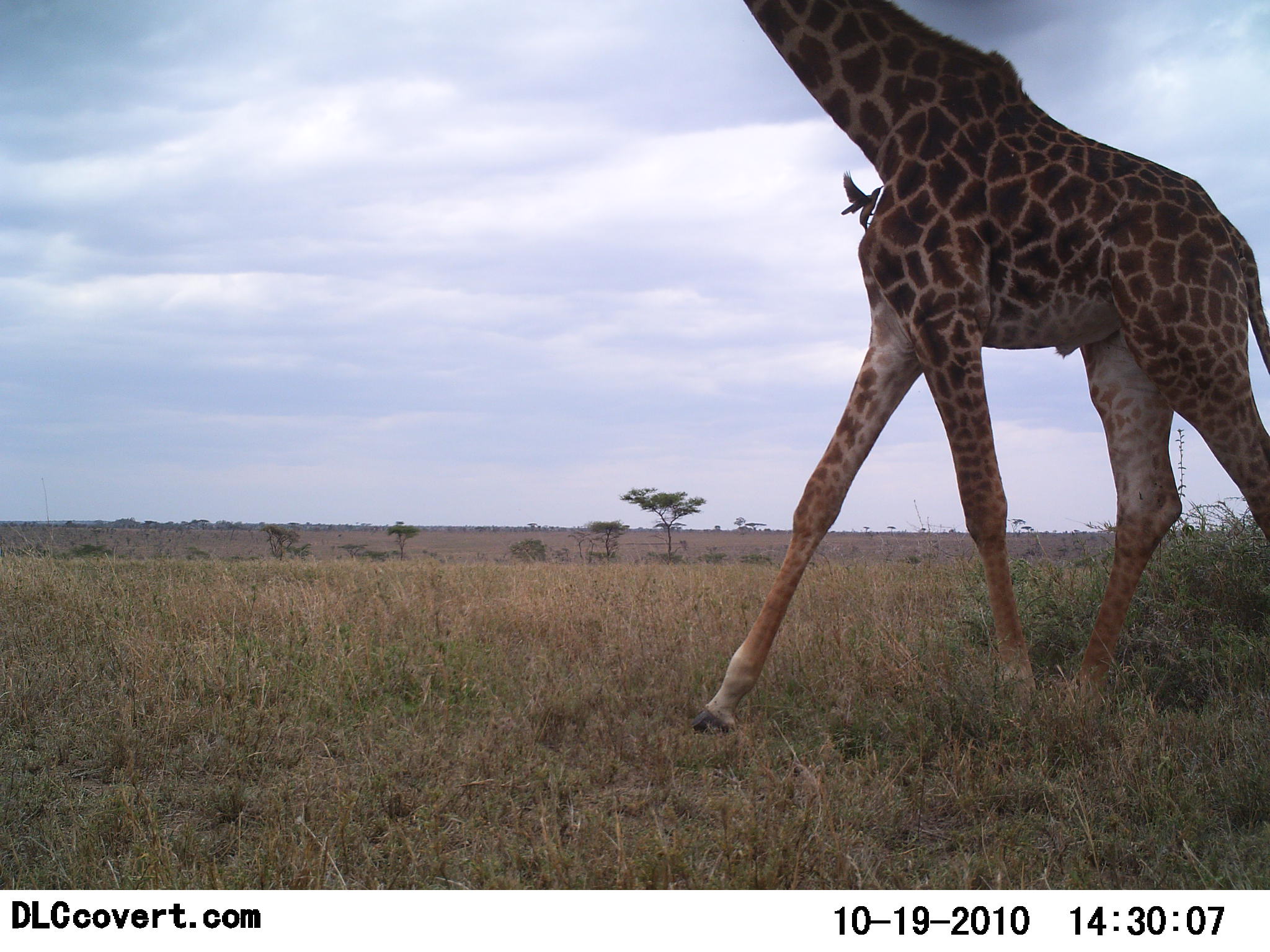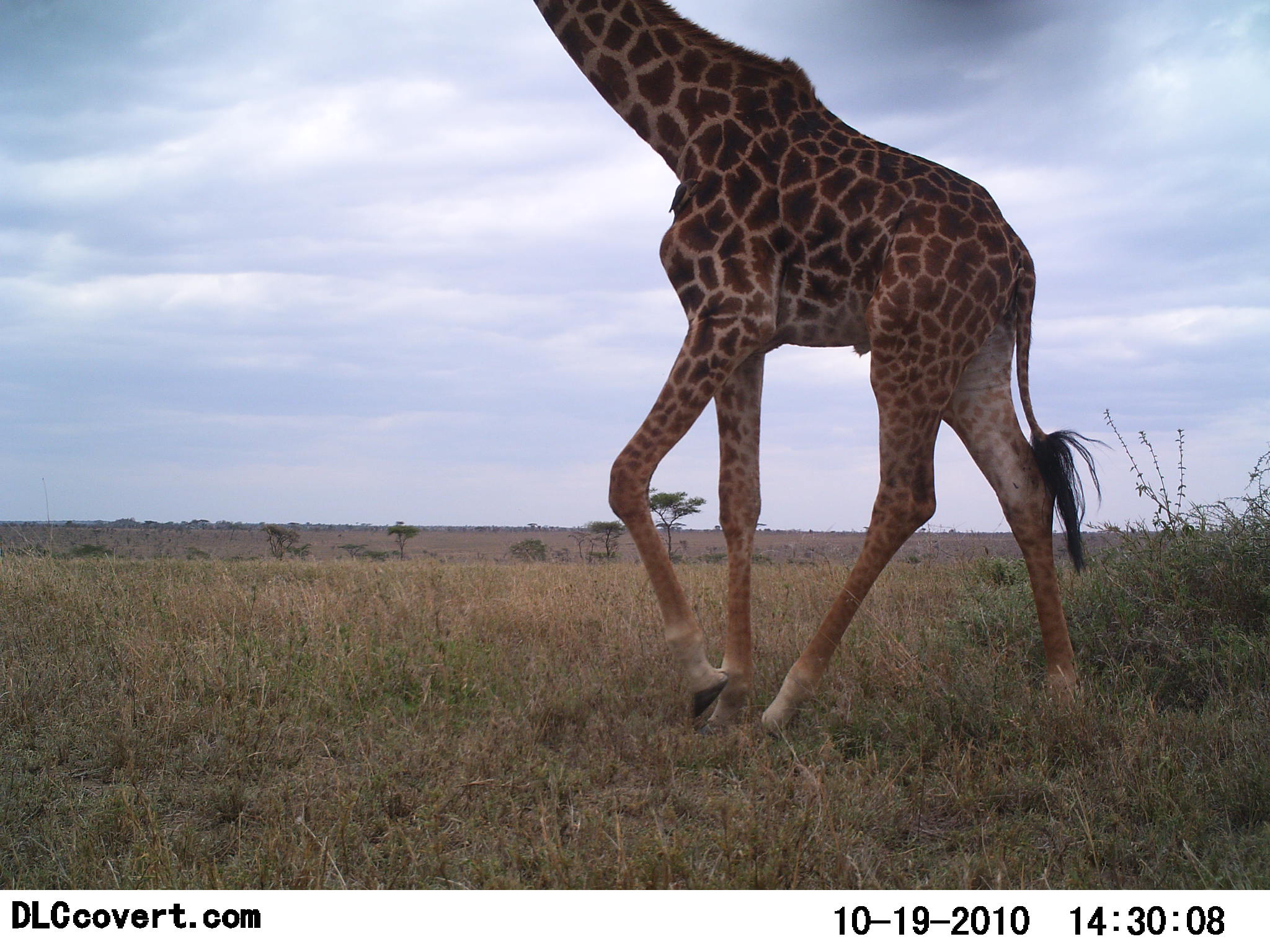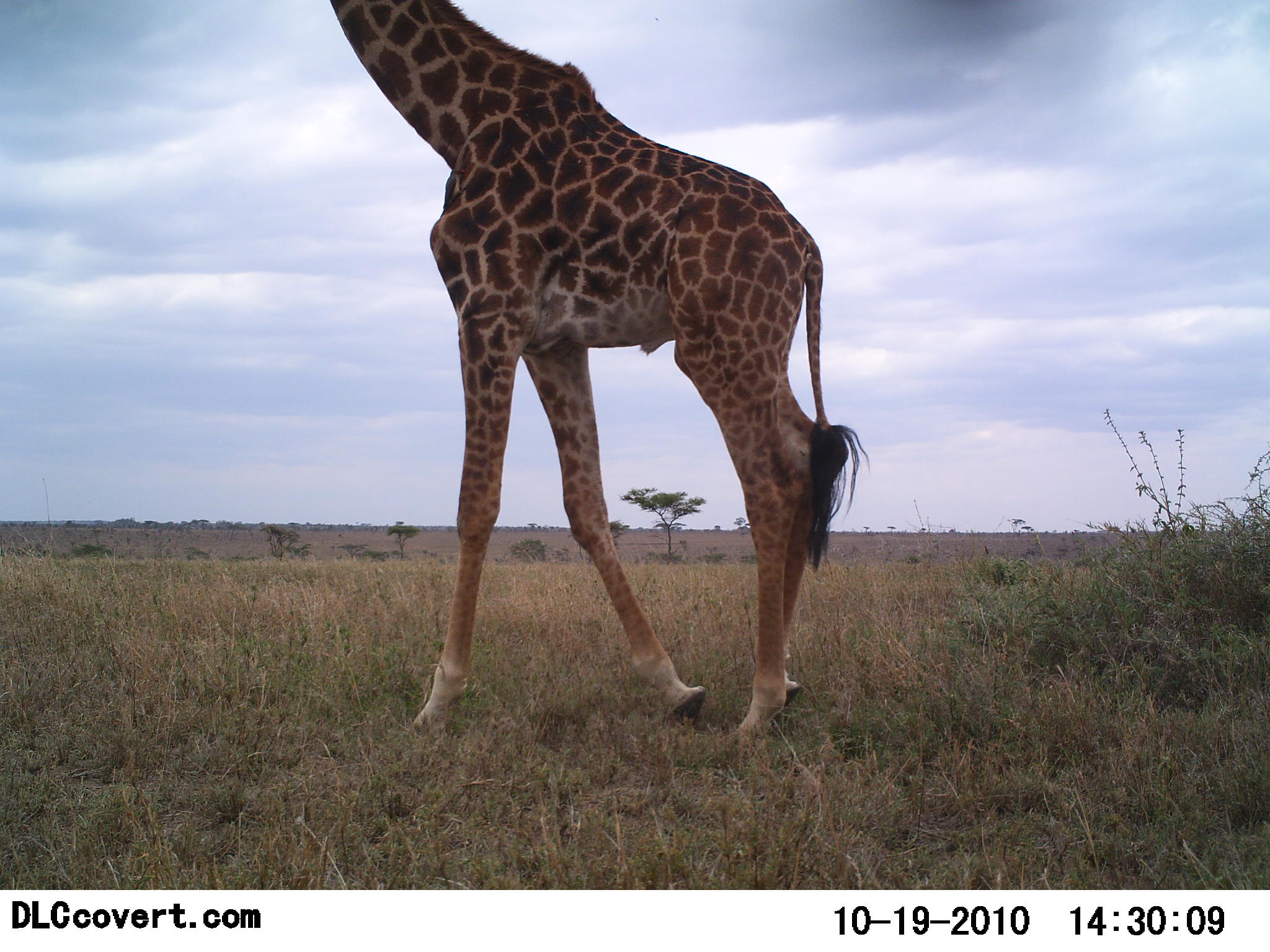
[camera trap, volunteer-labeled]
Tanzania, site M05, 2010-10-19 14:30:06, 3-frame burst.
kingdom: Animalia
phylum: Chordata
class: Mammalia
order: Artiodactyla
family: Giraffidae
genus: Giraffa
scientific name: Giraffa camelopardalis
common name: giraffe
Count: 1.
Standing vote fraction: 0%.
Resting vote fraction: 0%.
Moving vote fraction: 100%.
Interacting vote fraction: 0%.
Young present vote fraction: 4%.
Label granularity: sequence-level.